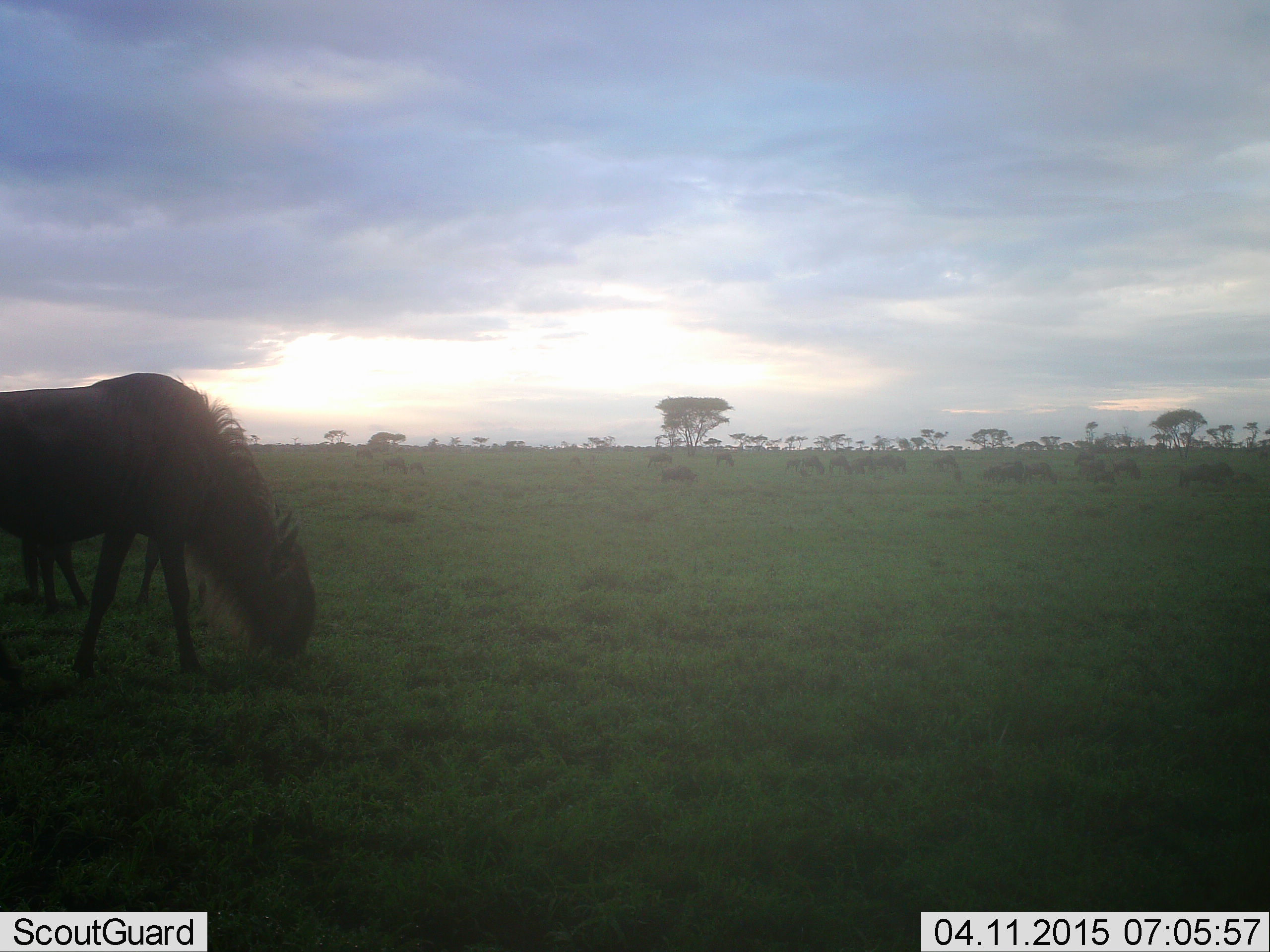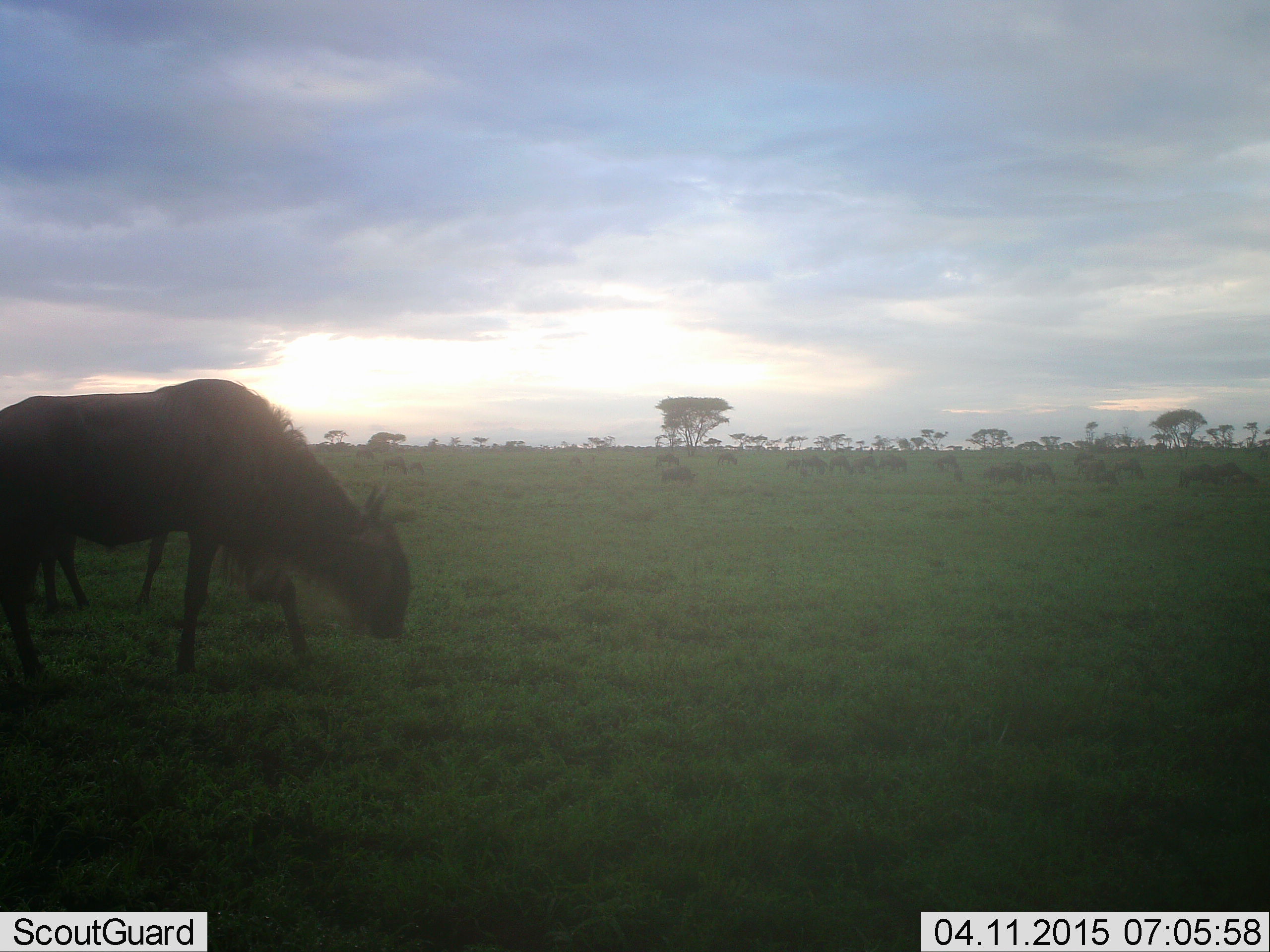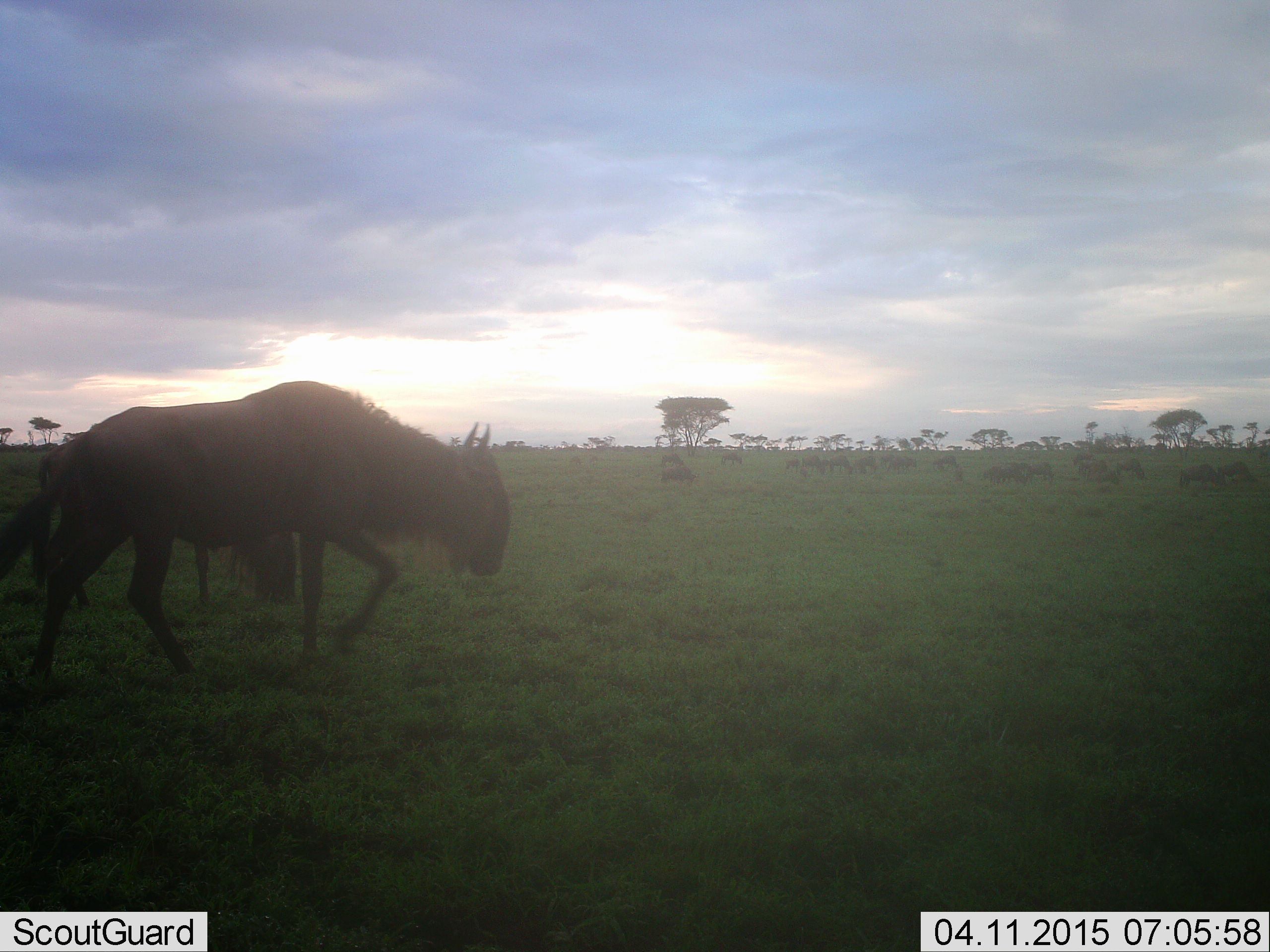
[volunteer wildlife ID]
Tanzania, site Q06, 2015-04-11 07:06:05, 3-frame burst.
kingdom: Animalia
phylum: Chordata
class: Mammalia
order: Artiodactyla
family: Bovidae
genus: Connochaetes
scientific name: Connochaetes taurinus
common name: blue wildebeest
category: wildebeest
Wildebeest (blue wildebeest) (Connochaetes taurinus), count 10. Behavior (volunteer vote fractions): standing 33%, resting 0%, moving 67%, interacting 0%. Young present (vote fraction): 0%. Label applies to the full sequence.